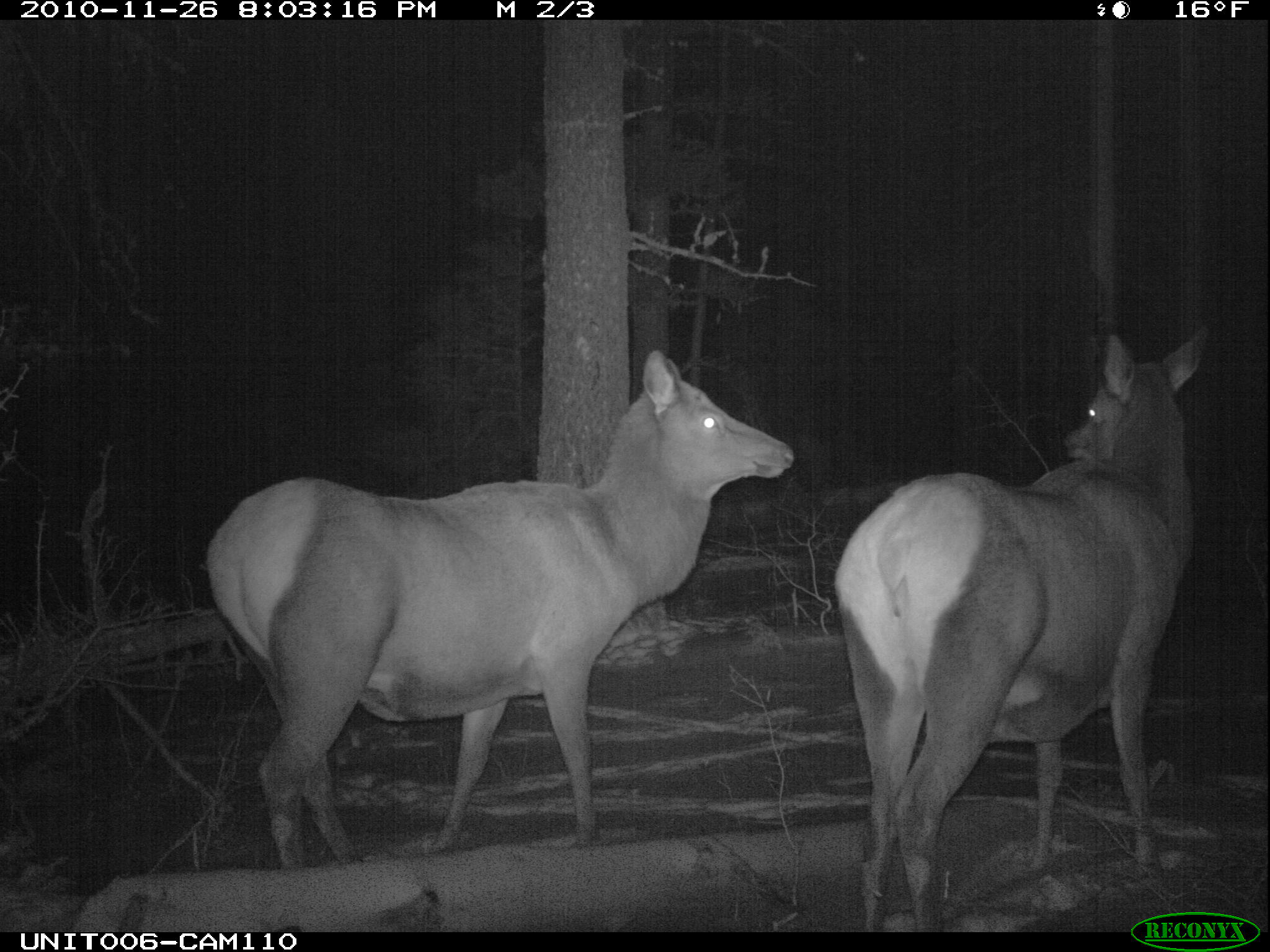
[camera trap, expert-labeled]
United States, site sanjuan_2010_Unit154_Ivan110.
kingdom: Animalia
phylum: Chordata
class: Mammalia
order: Artiodactyla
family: Cervidae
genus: Cervus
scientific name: Cervus elaphus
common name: red deer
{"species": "Cervus elaphus (red deer)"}